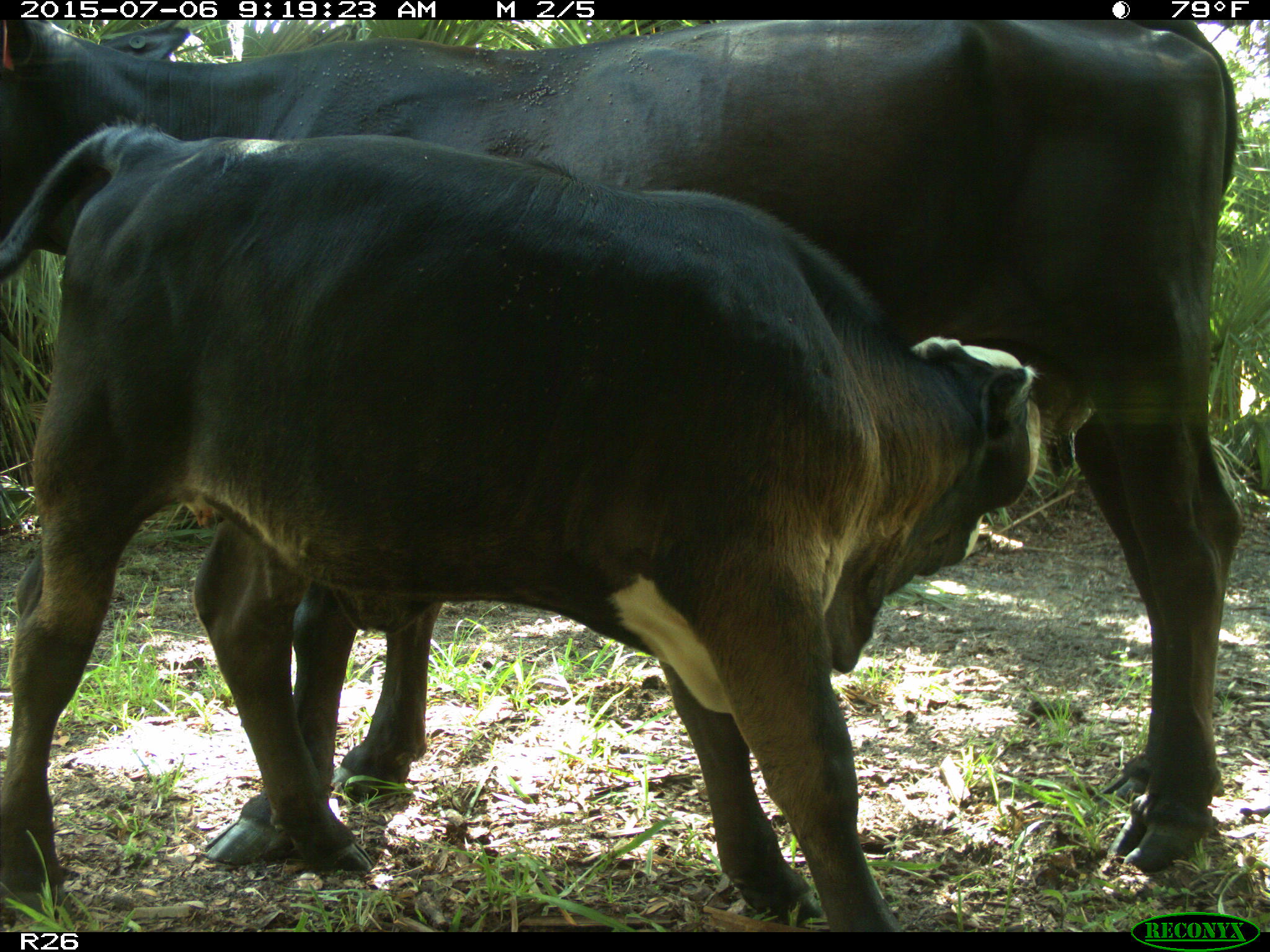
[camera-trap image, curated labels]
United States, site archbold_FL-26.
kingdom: Animalia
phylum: Chordata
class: Mammalia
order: Artiodactyla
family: Bovidae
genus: Bos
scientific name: Bos taurus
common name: domestic cow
Bos taurus (domestic cow).